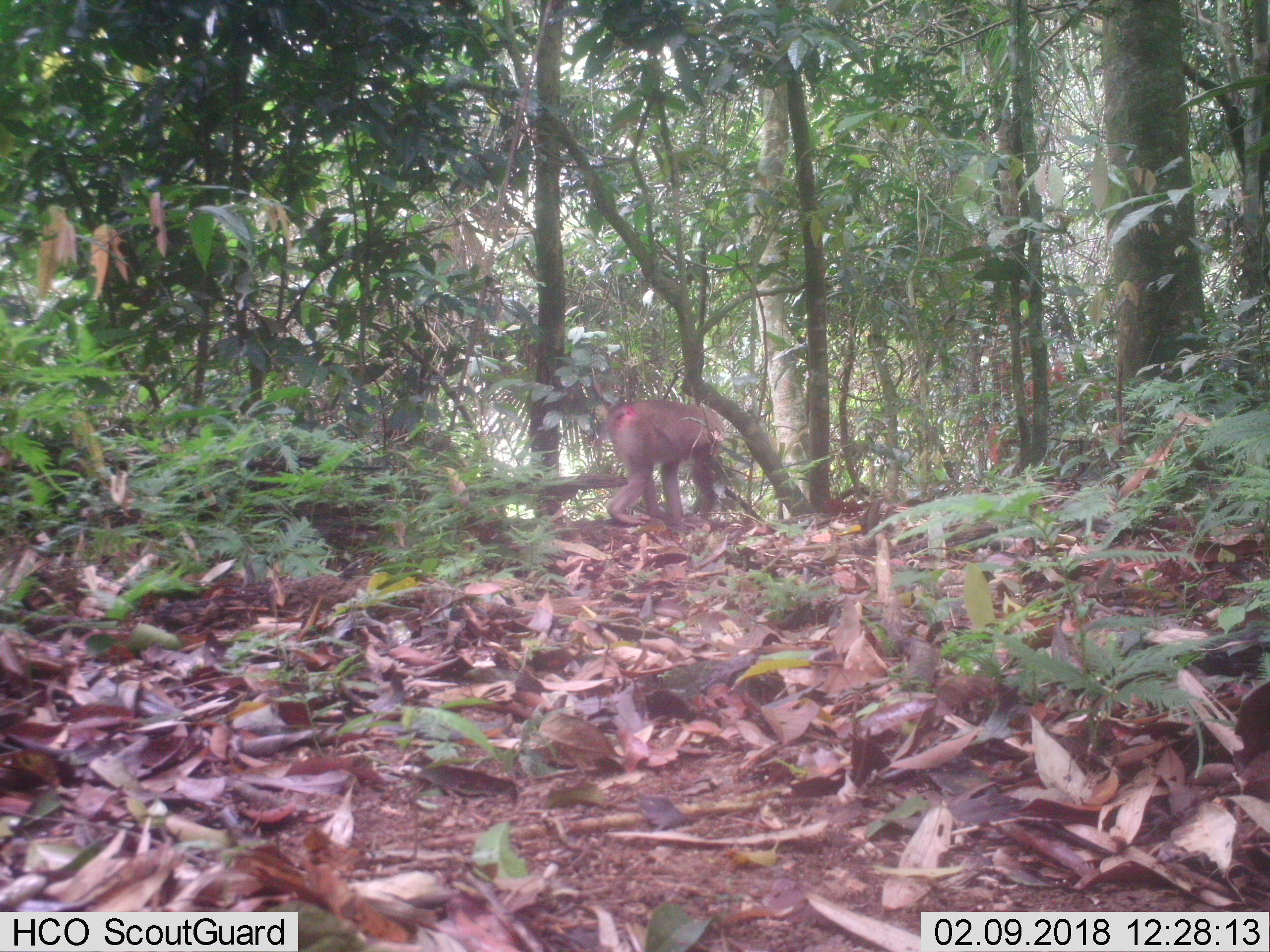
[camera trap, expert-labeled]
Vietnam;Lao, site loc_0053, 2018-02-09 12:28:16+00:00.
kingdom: Animalia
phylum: Chordata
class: Mammalia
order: Primates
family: Cercopithecidae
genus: Macaca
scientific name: Macaca nemestrina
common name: pig-tailed macaque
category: pig tailed macaque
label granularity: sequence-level